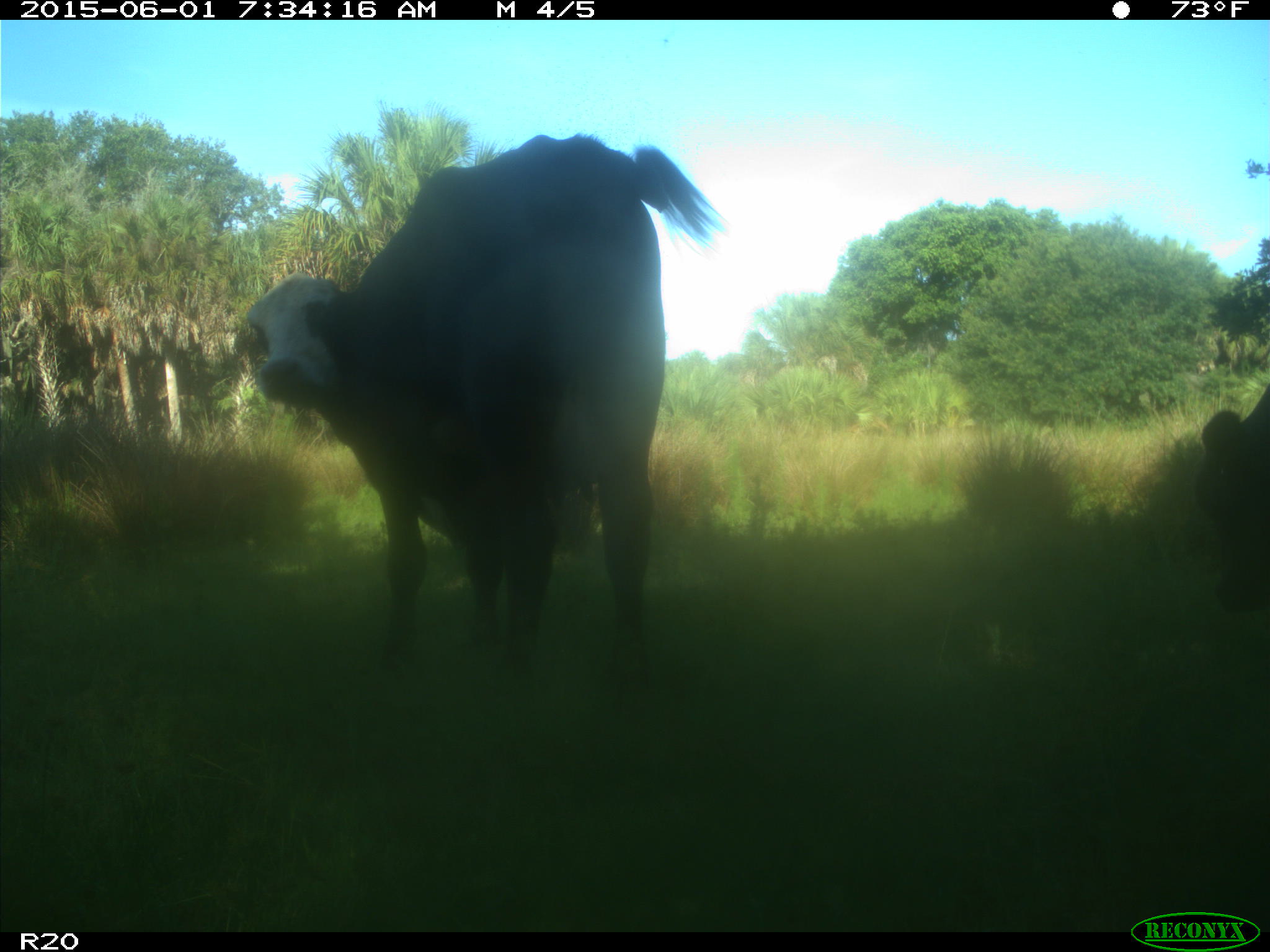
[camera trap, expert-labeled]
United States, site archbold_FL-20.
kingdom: Animalia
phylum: Chordata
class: Mammalia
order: Artiodactyla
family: Bovidae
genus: Bos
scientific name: Bos taurus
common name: domestic cow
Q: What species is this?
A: Bos taurus (domestic cow).